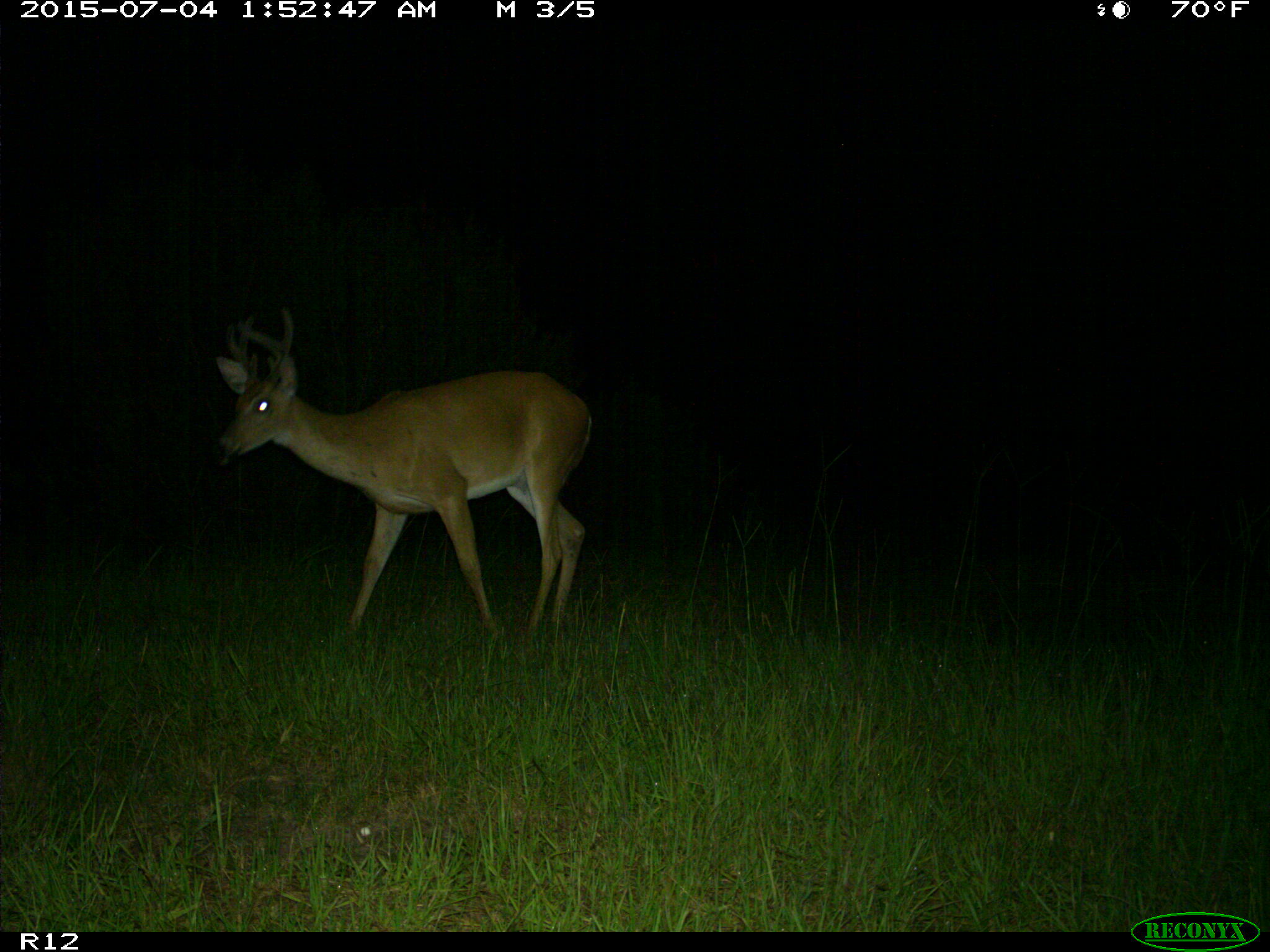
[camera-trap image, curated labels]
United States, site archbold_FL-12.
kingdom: Animalia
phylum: Chordata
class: Mammalia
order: Artiodactyla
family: Cervidae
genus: Odocoileus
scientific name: Odocoileus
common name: deer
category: unidentified deer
Unidentified deer (deer) (Odocoileus).